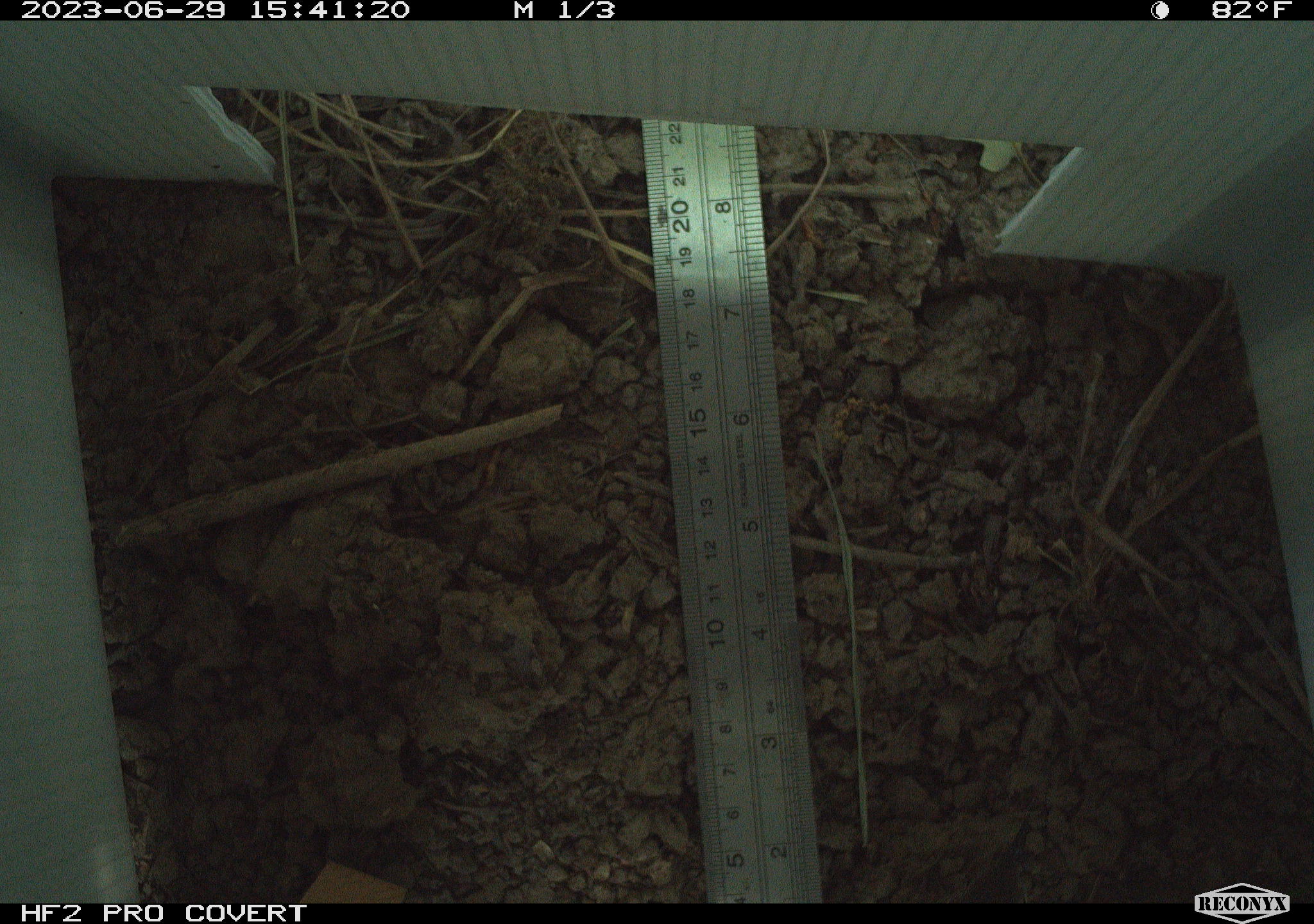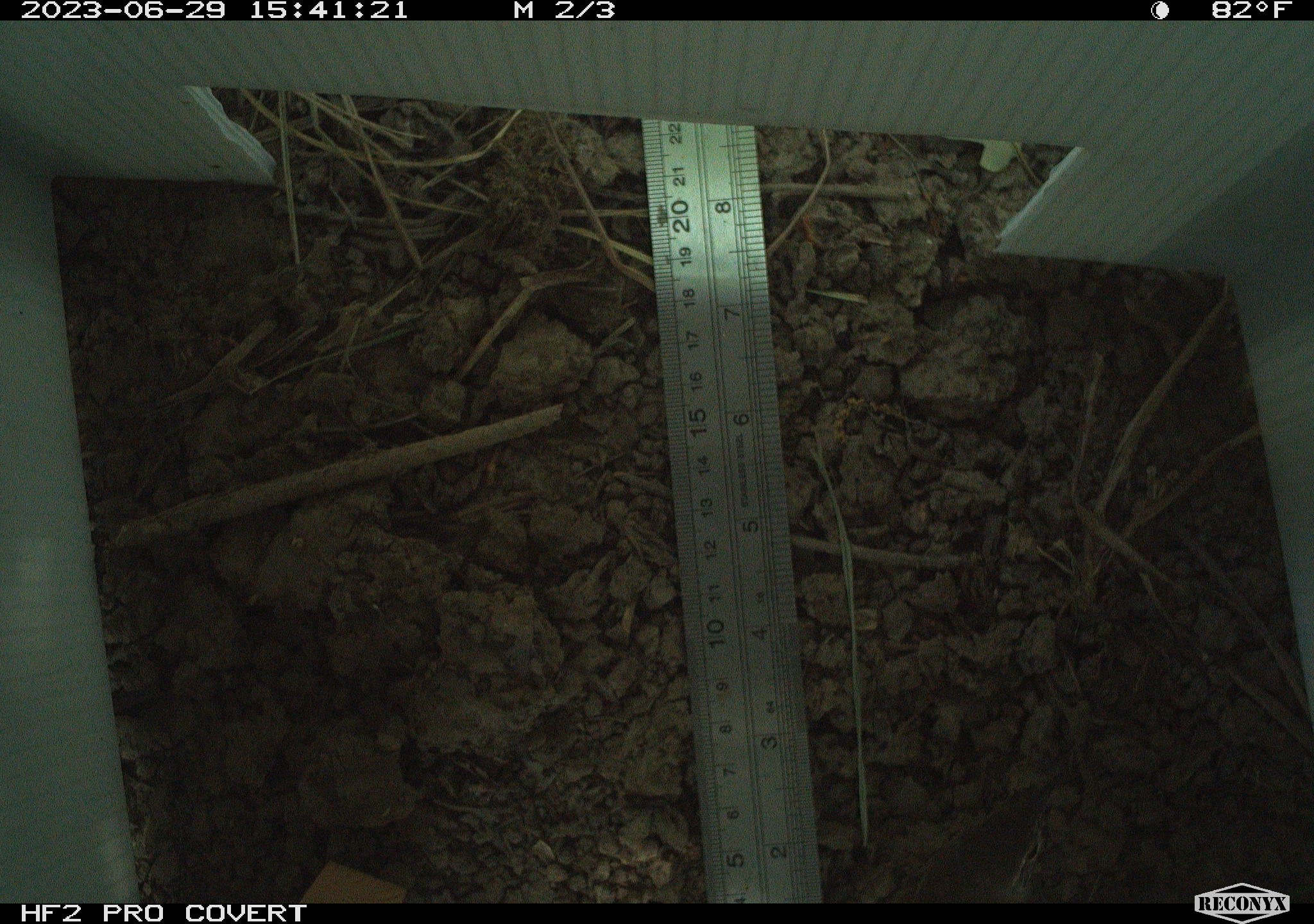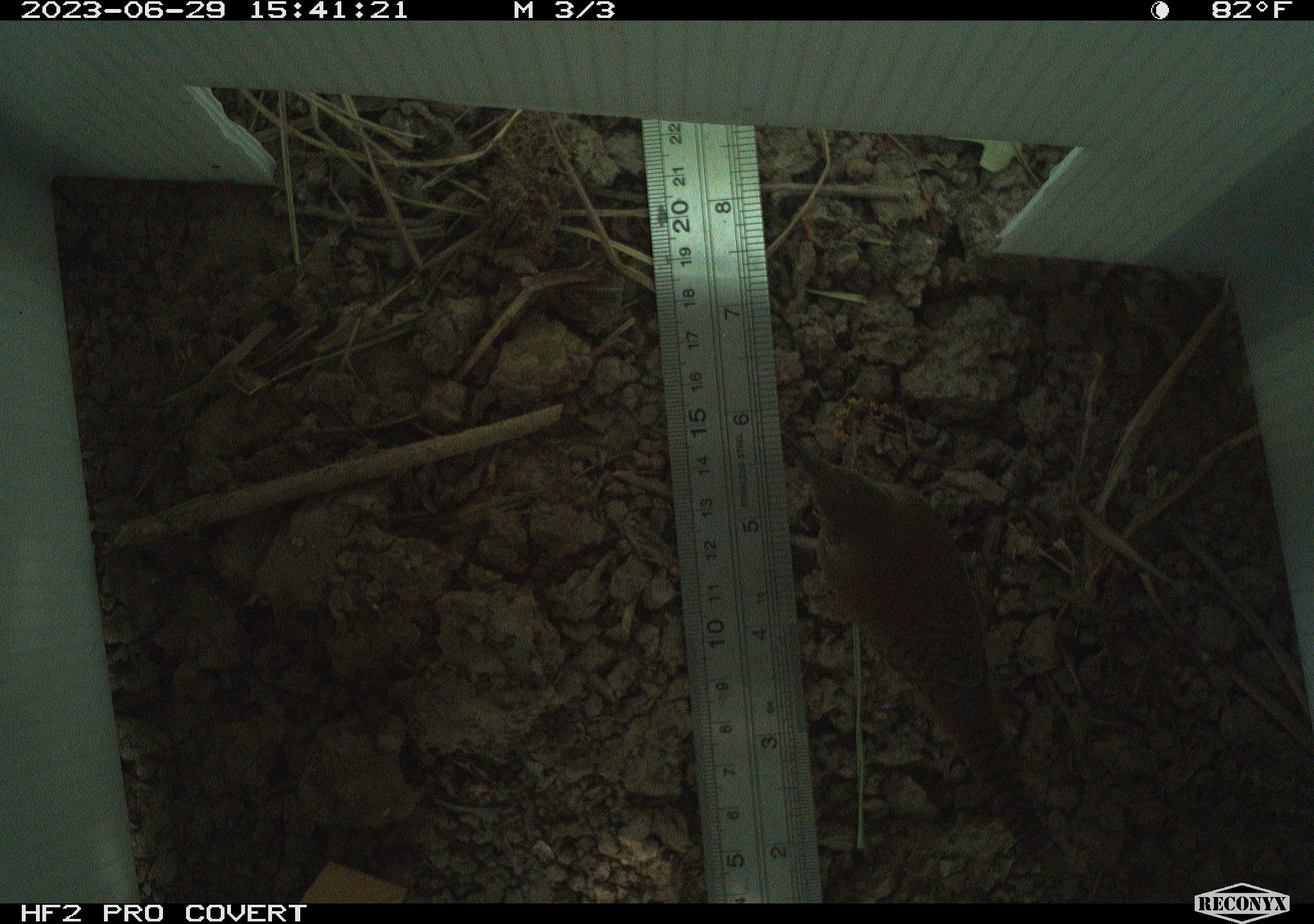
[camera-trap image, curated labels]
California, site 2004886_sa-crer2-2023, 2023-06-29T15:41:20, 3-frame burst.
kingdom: Animalia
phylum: Chordata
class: Aves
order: Passeriformes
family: Troglodytidae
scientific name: Troglodytidae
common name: wren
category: troglodytidae family